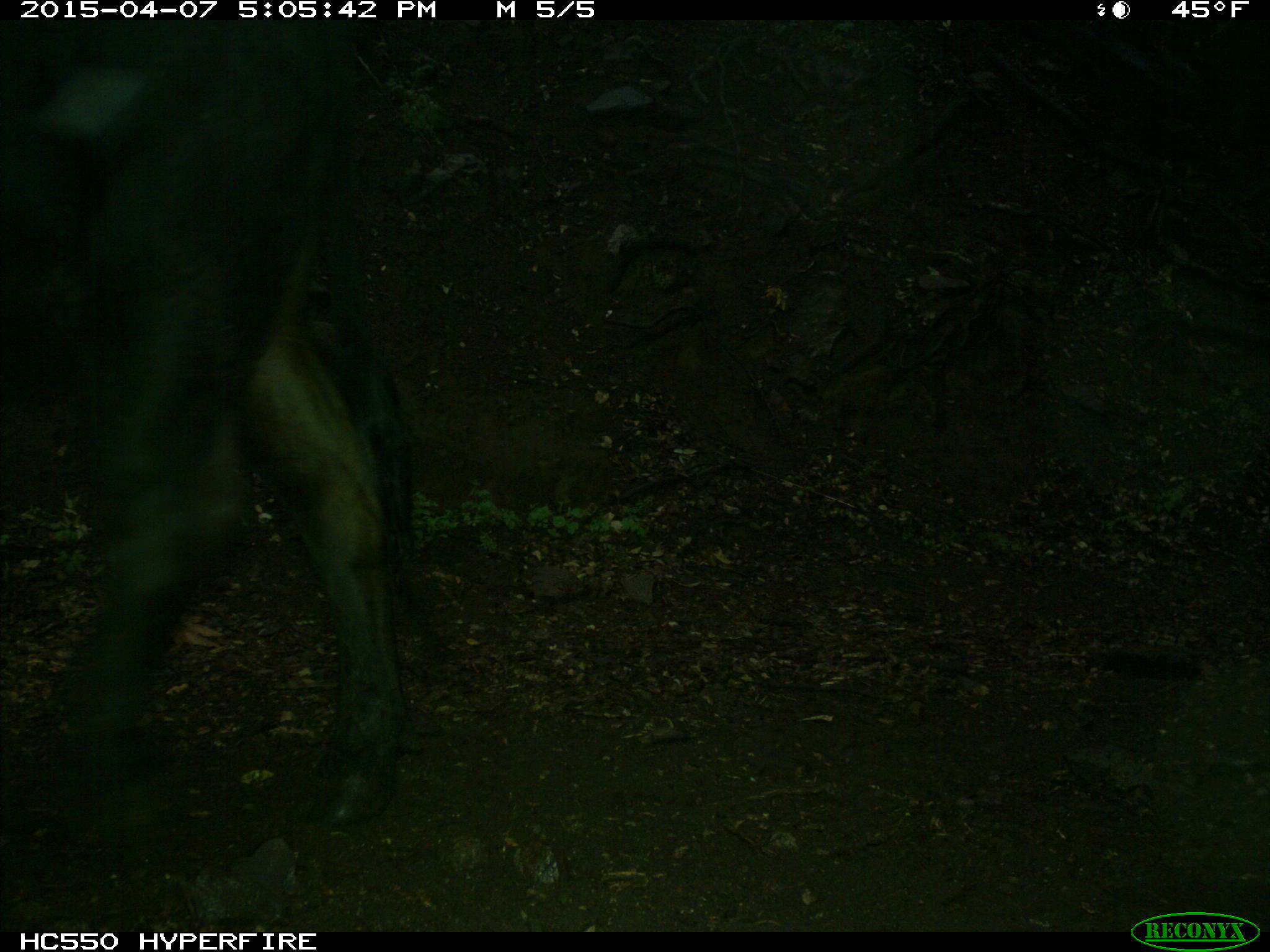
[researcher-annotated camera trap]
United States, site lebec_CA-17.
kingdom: Animalia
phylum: Chordata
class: Mammalia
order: Artiodactyla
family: Bovidae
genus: Bos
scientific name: Bos taurus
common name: domestic cow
Bos taurus (domestic cow).